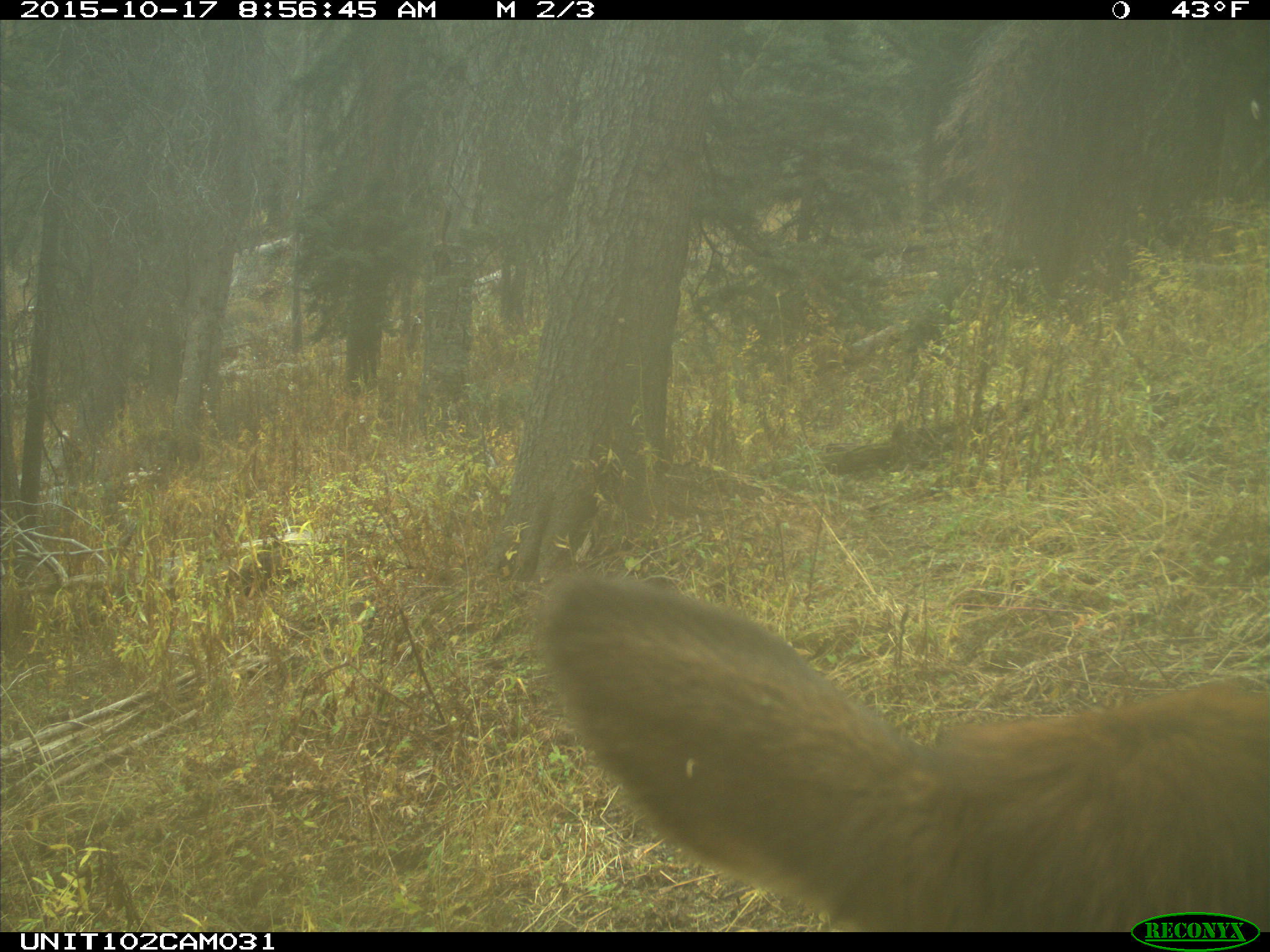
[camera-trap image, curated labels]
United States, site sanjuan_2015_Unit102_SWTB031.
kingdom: Animalia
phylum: Chordata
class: Mammalia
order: Artiodactyla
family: Cervidae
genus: Cervus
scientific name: Cervus elaphus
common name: red deer